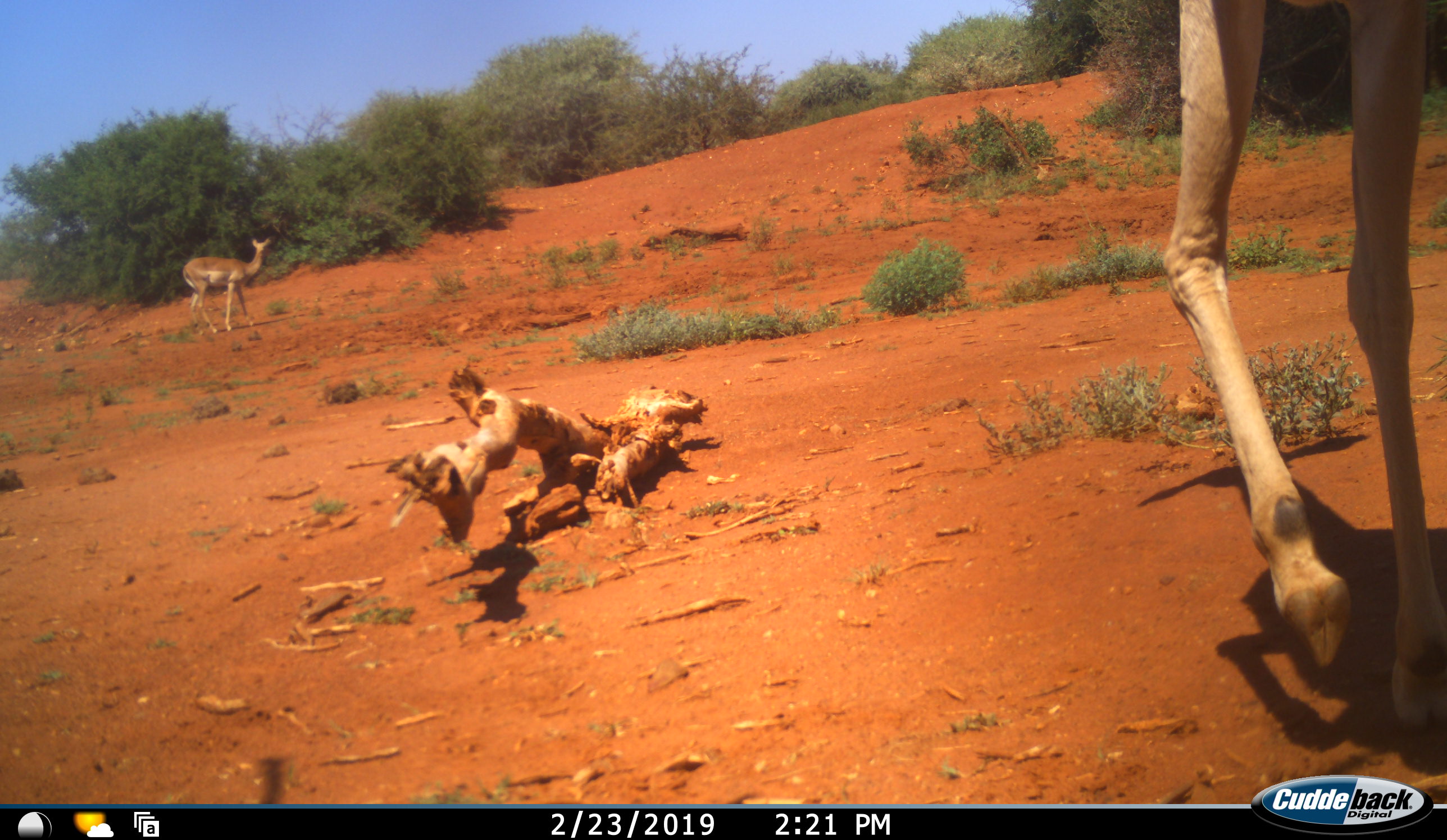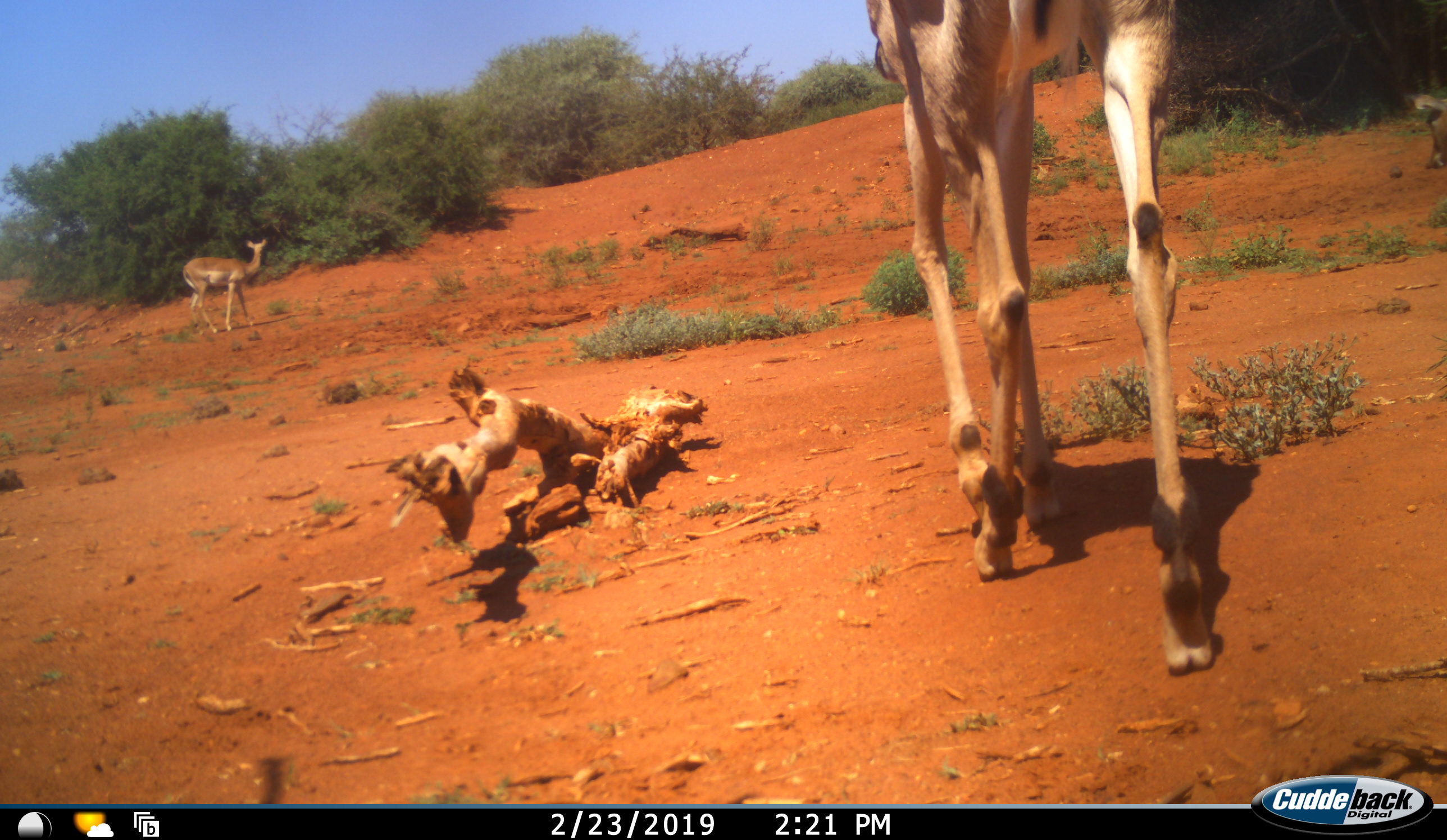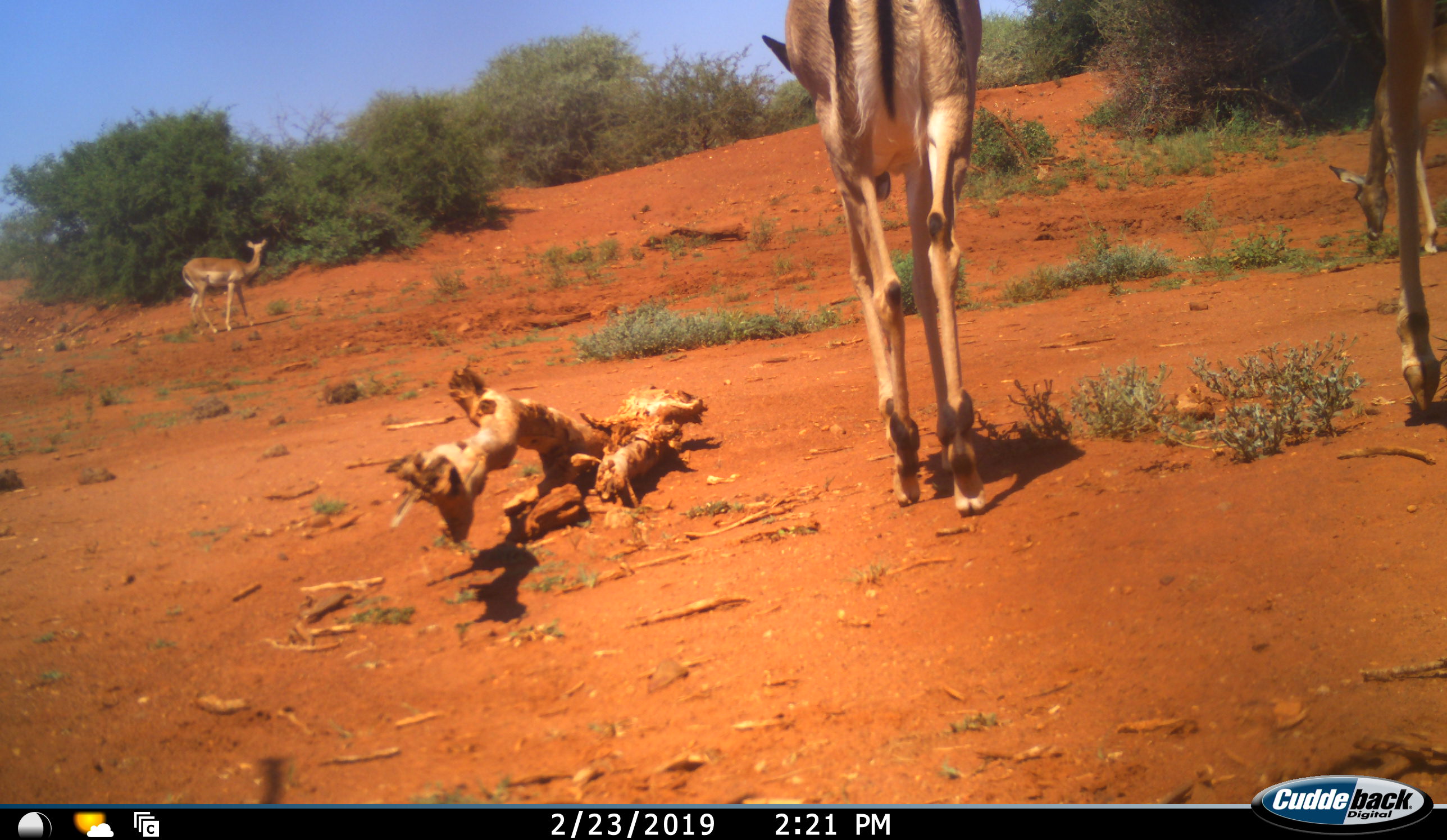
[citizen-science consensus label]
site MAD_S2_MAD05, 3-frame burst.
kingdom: Animalia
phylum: Chordata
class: Mammalia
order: Artiodactyla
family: Bovidae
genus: Aepyceros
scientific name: Aepyceros melampus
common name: impala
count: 3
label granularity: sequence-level